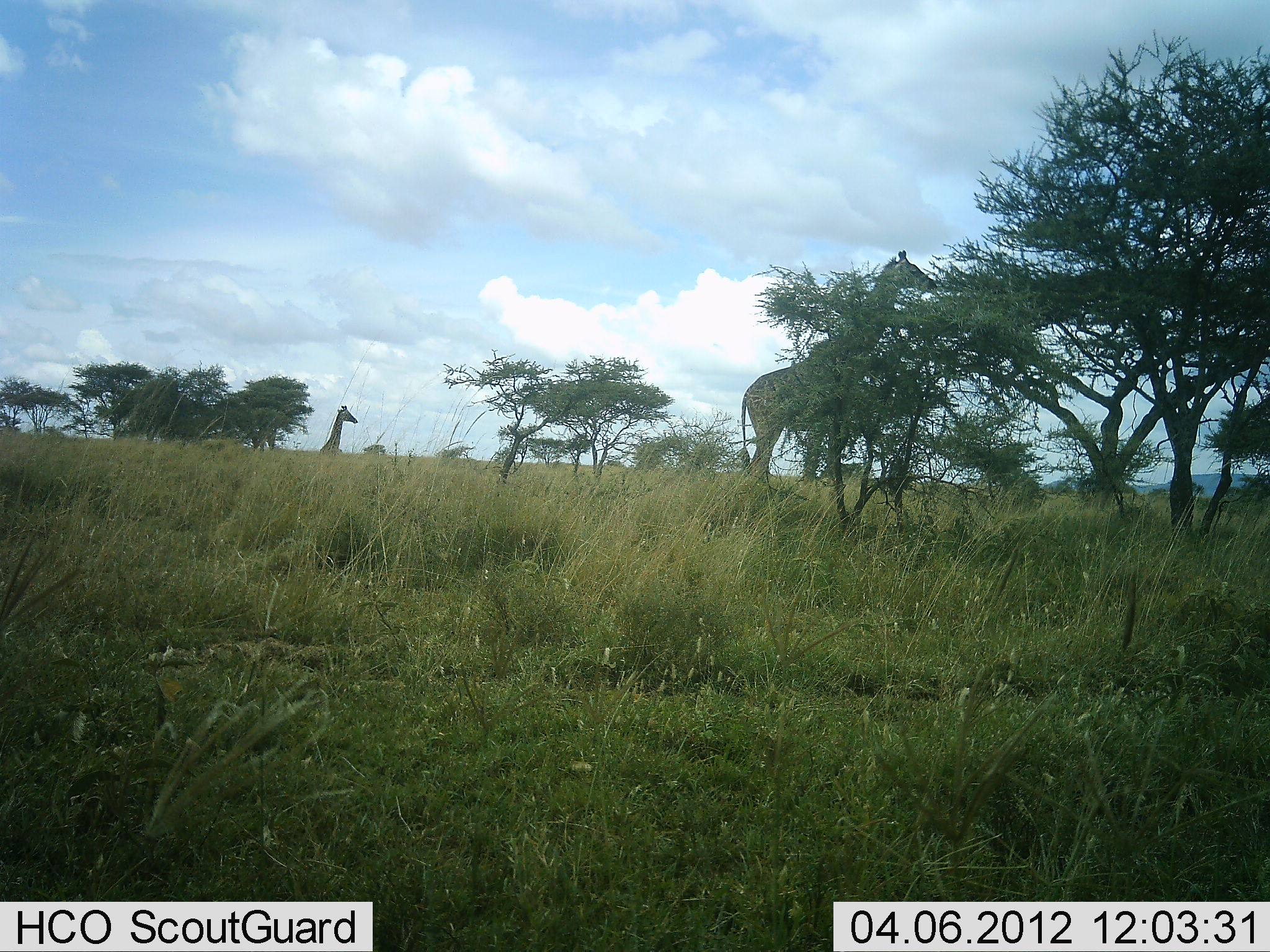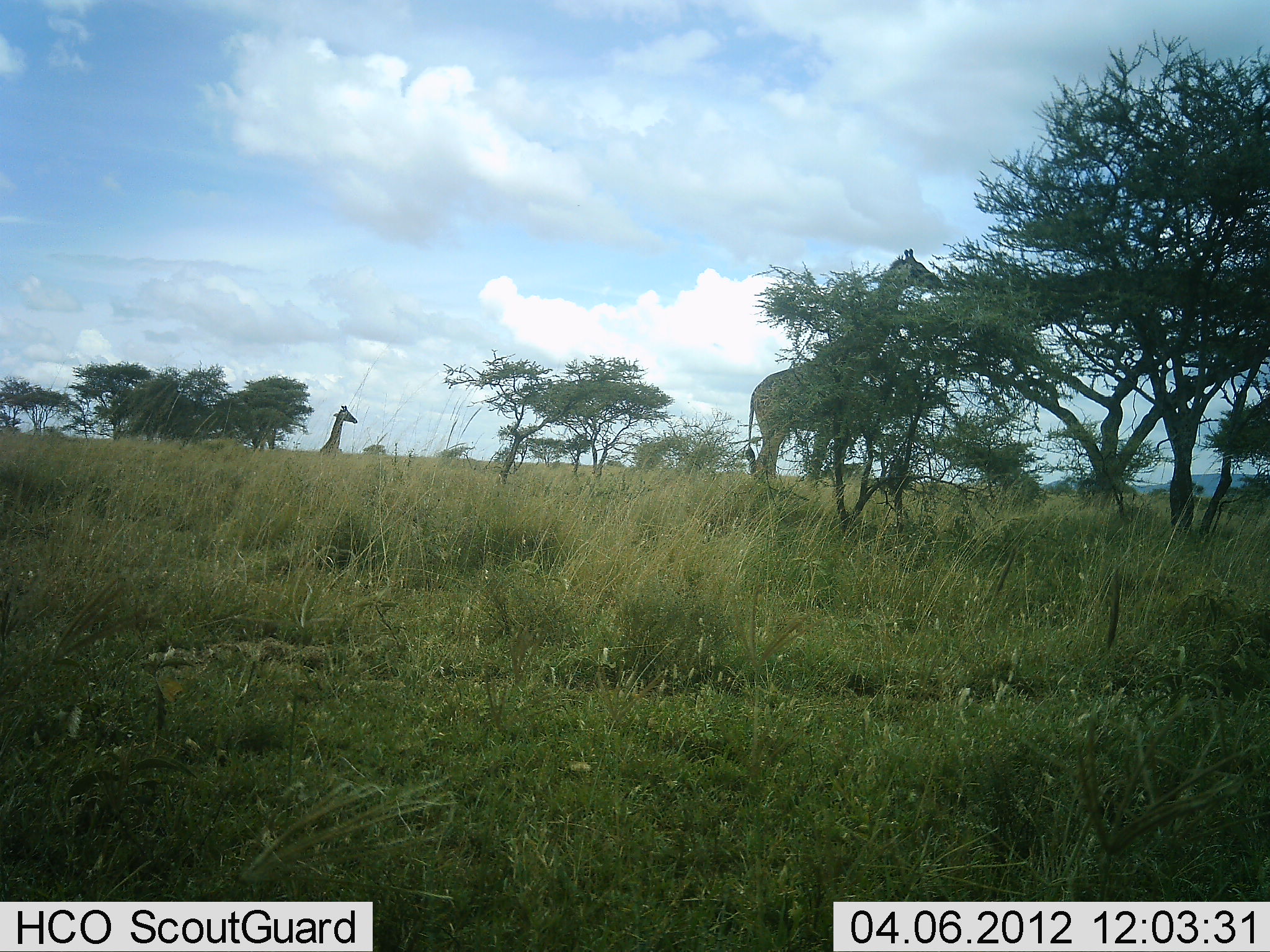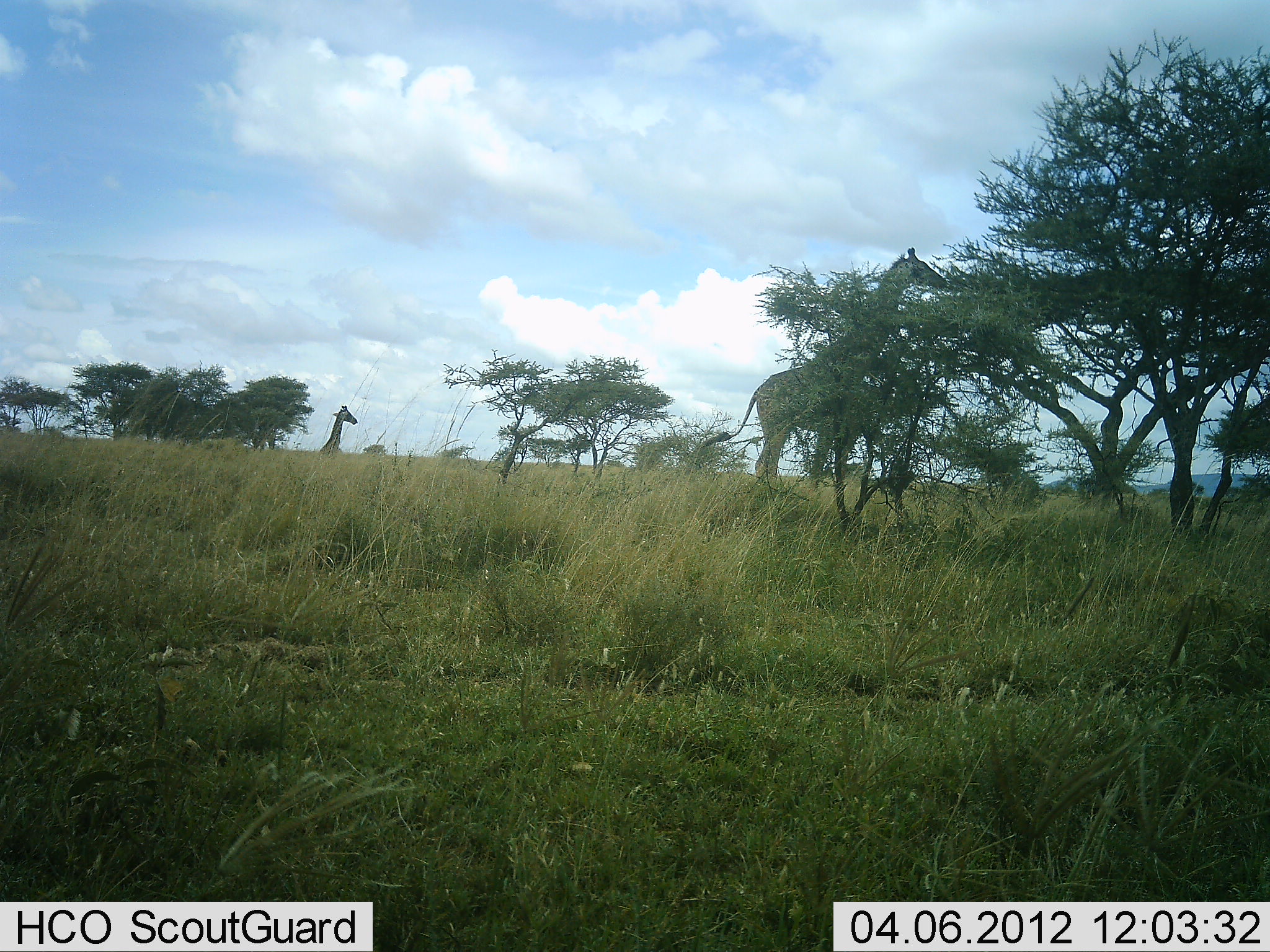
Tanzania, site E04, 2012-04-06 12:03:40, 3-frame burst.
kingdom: Animalia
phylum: Chordata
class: Mammalia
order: Artiodactyla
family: Giraffidae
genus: Giraffa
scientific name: Giraffa camelopardalis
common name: giraffe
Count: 2.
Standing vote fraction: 88%.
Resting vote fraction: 12%.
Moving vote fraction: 6%.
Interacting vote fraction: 0%.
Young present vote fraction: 0%.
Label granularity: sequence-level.